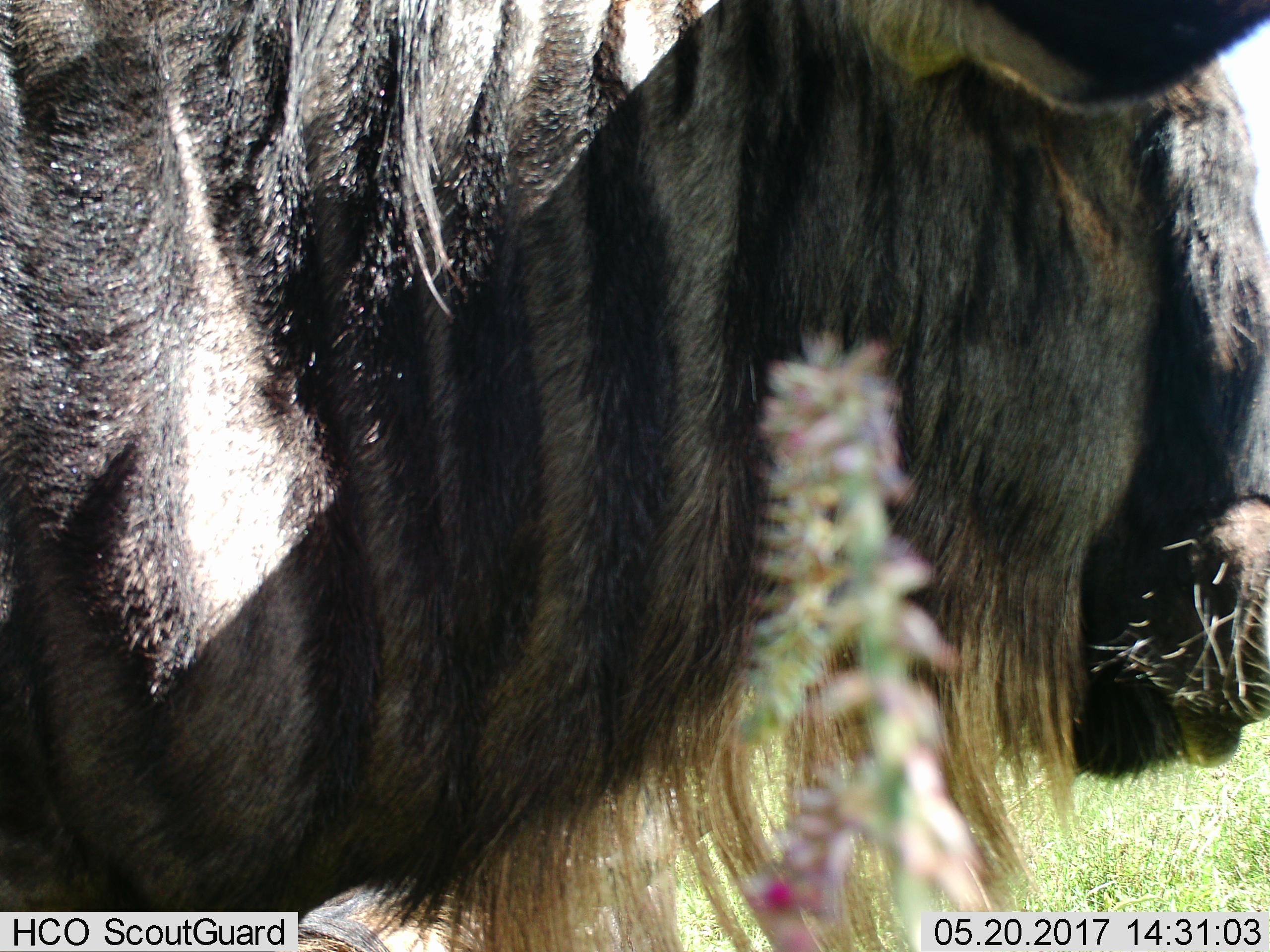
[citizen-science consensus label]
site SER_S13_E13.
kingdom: Animalia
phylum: Chordata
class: Mammalia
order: Artiodactyla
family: Bovidae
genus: Connochaetes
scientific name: Connochaetes taurinus taurinus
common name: blue wildebeest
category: wildebeestblue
Wildebeestblue (blue wildebeest) (Connochaetes taurinus taurinus), count 1. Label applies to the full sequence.